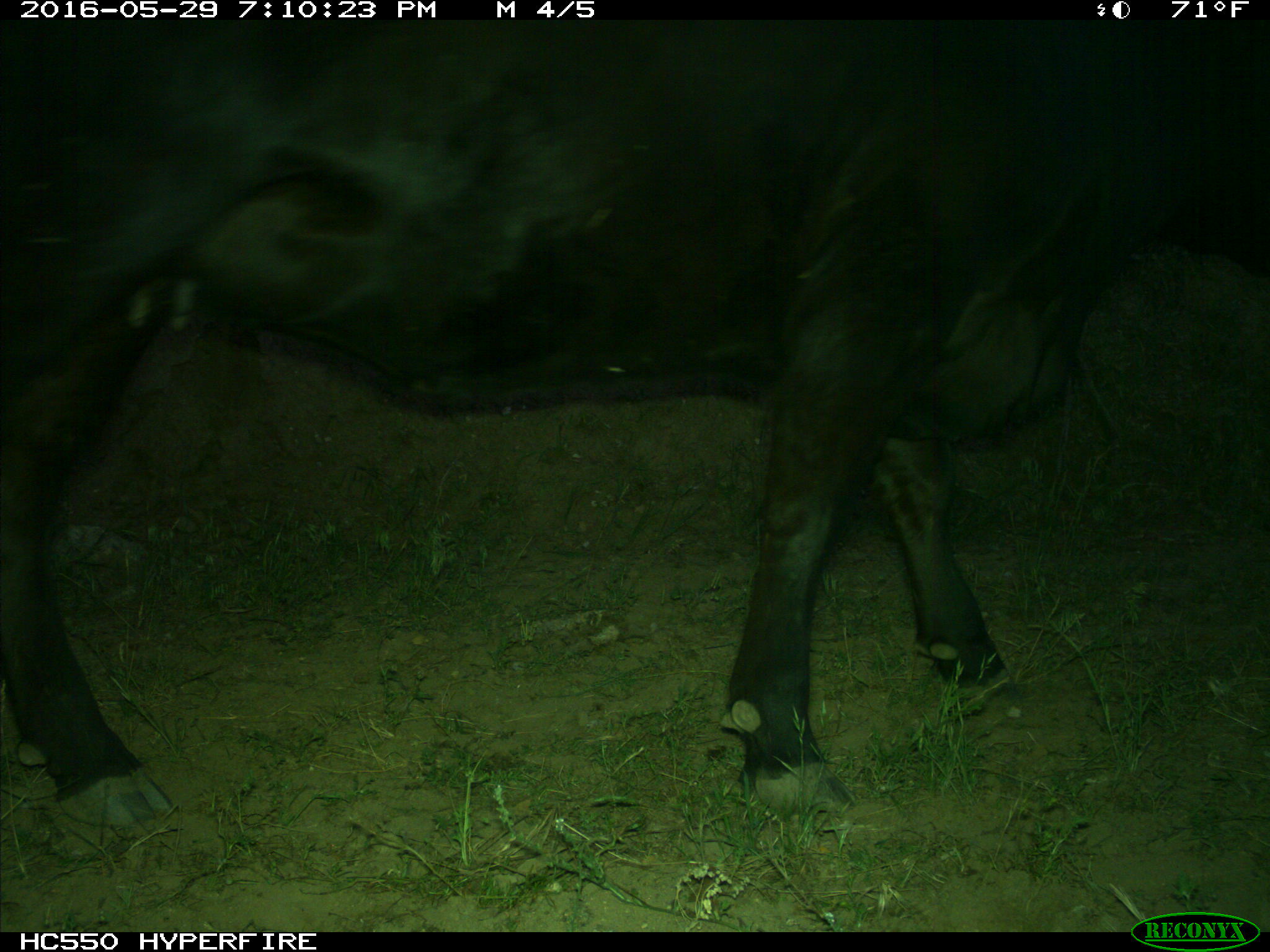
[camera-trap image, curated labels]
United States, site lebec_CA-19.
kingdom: Animalia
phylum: Chordata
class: Mammalia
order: Artiodactyla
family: Bovidae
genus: Bos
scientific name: Bos taurus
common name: domestic cow